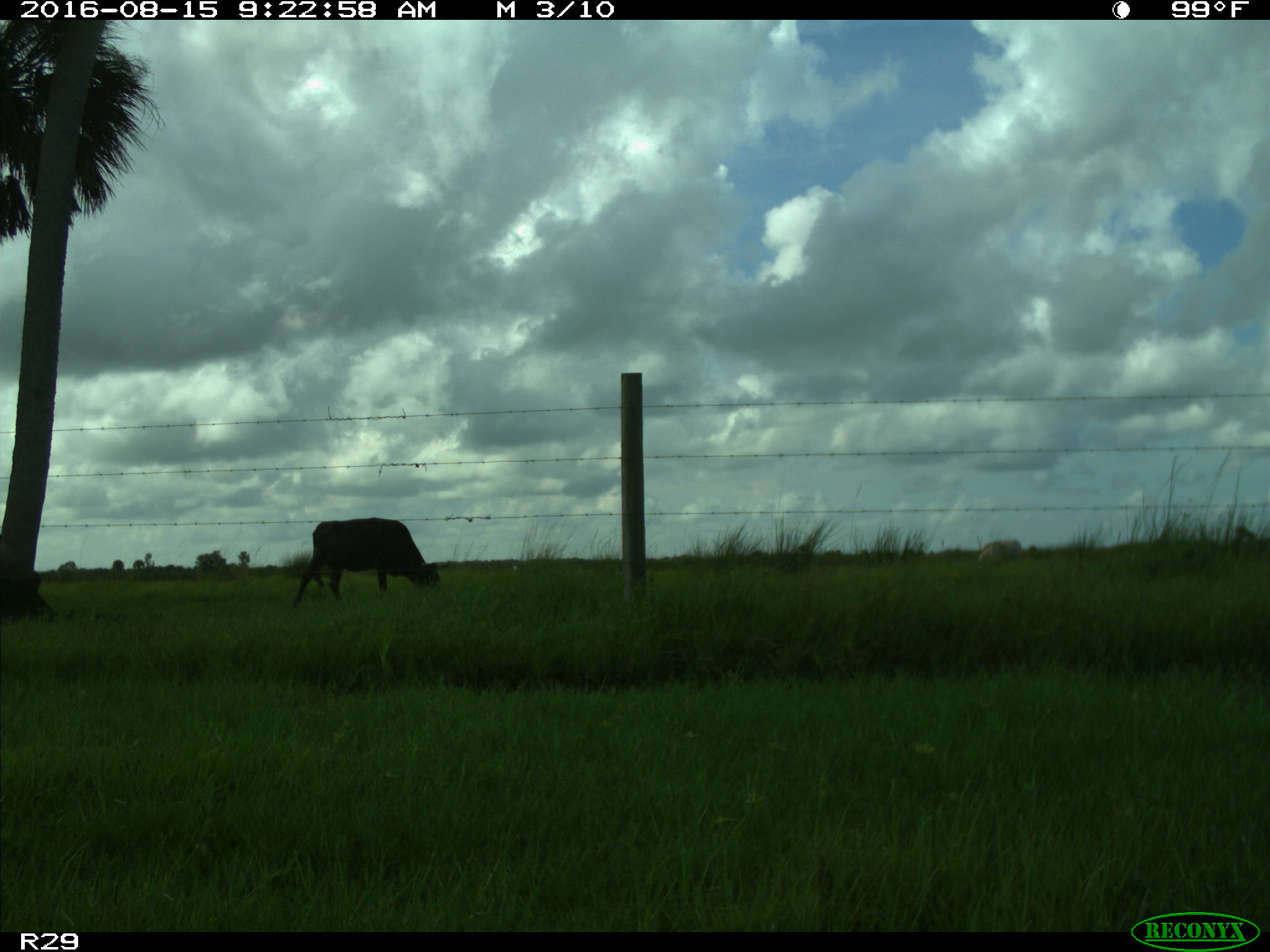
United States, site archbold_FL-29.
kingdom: Animalia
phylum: Chordata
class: Mammalia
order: Artiodactyla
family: Bovidae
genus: Bos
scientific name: Bos taurus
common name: domestic cow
Bos taurus (domestic cow).